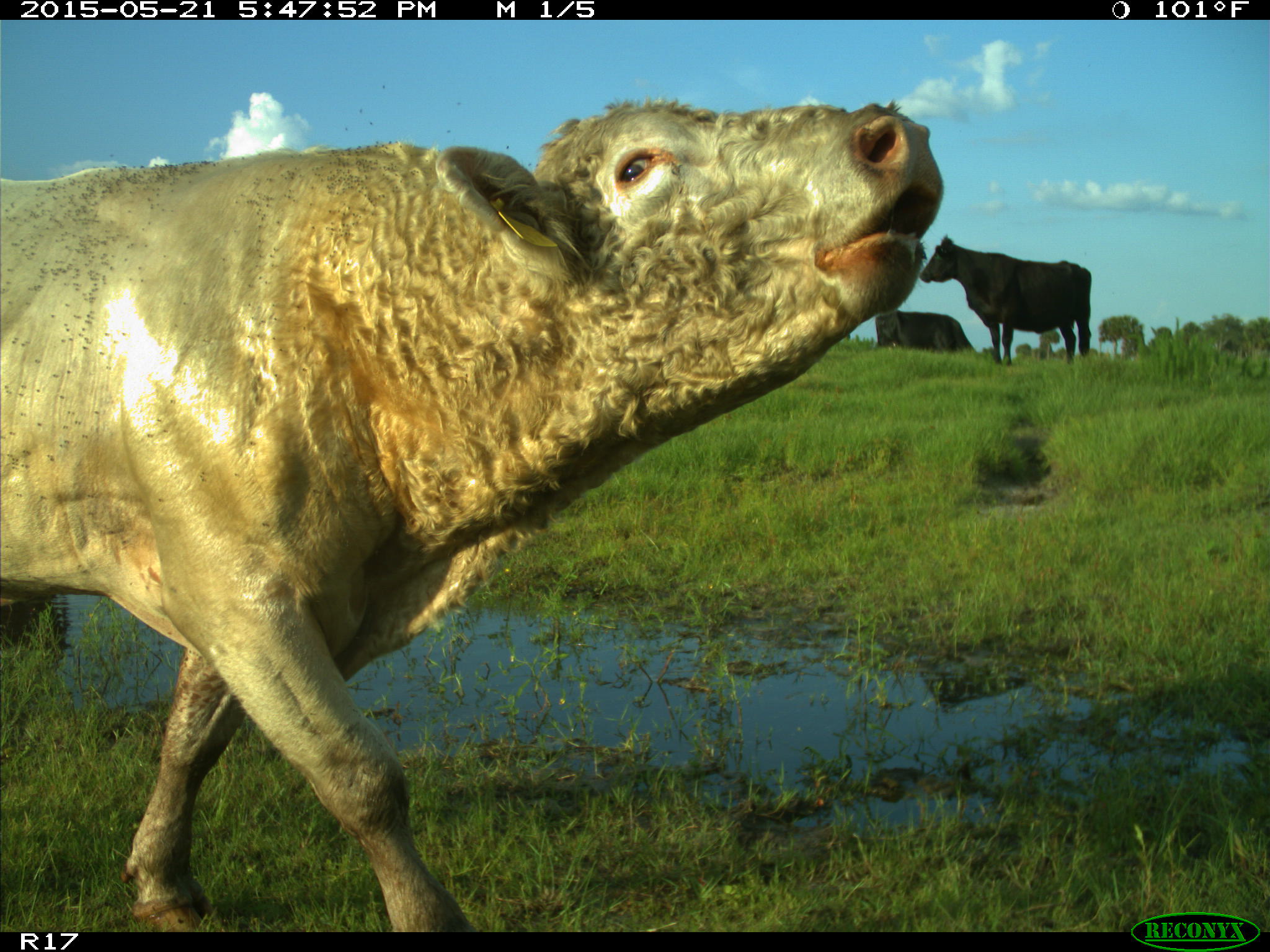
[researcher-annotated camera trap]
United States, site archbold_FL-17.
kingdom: Animalia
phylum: Chordata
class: Mammalia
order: Artiodactyla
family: Bovidae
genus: Bos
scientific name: Bos taurus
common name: domestic cow